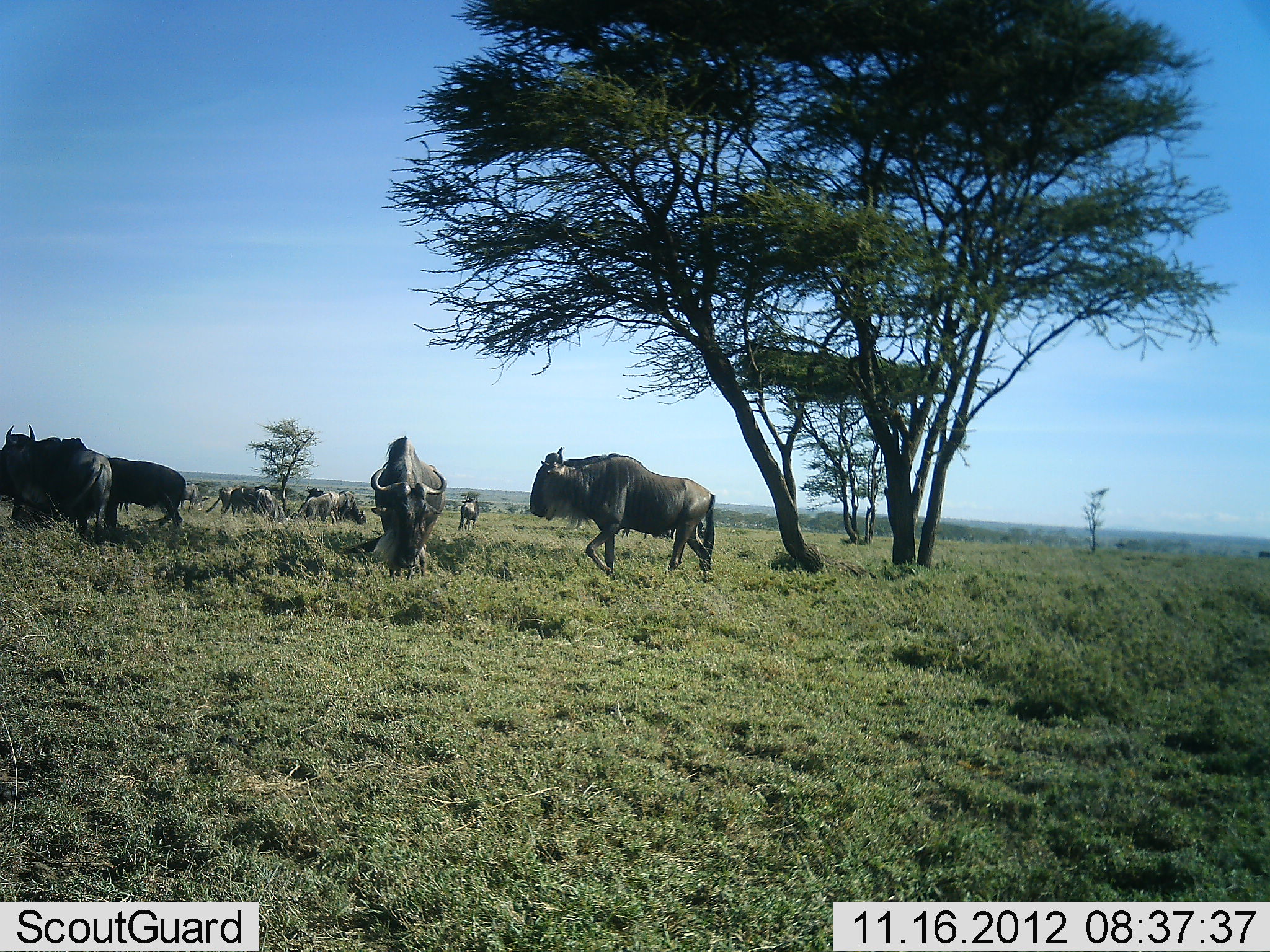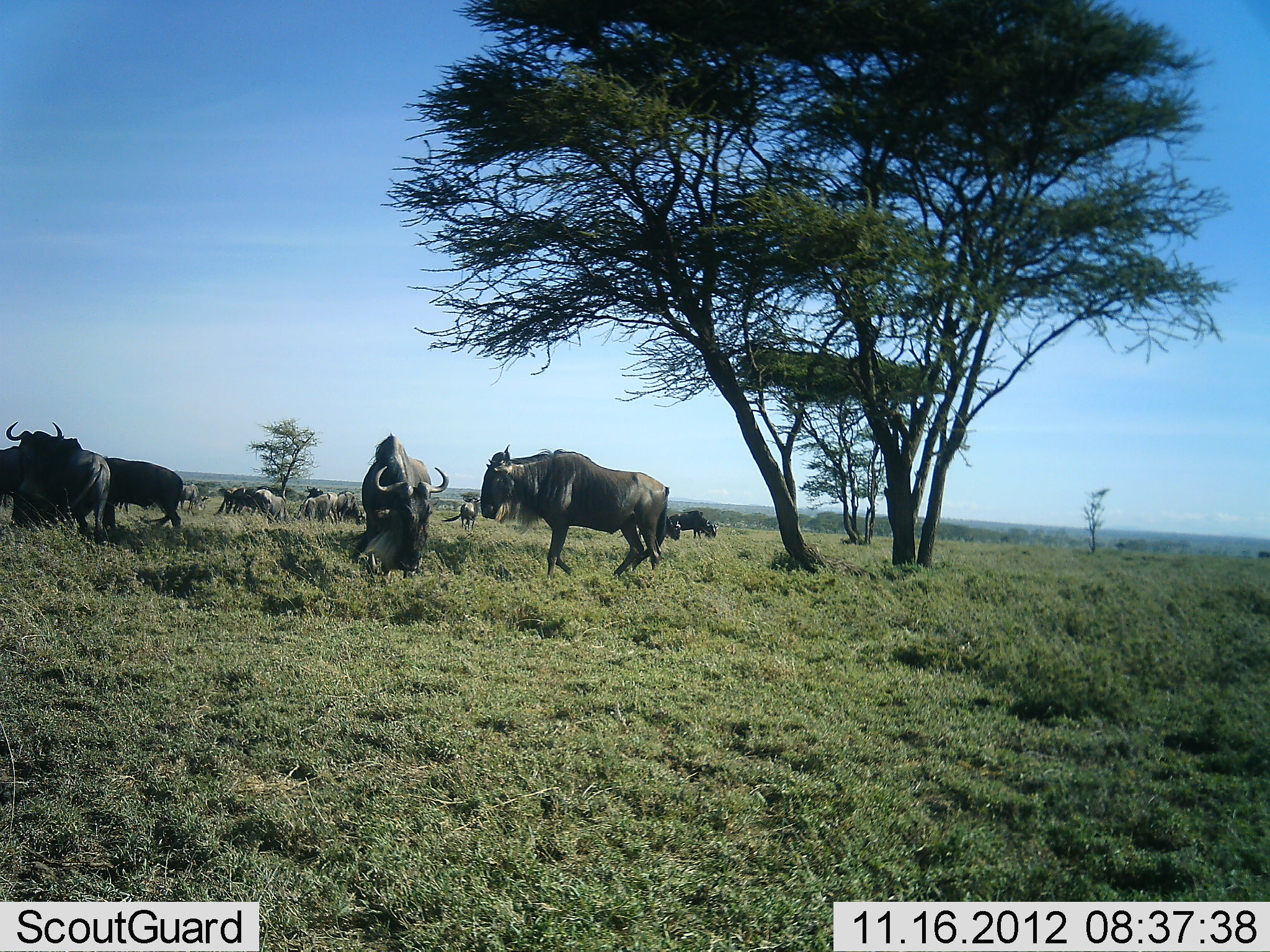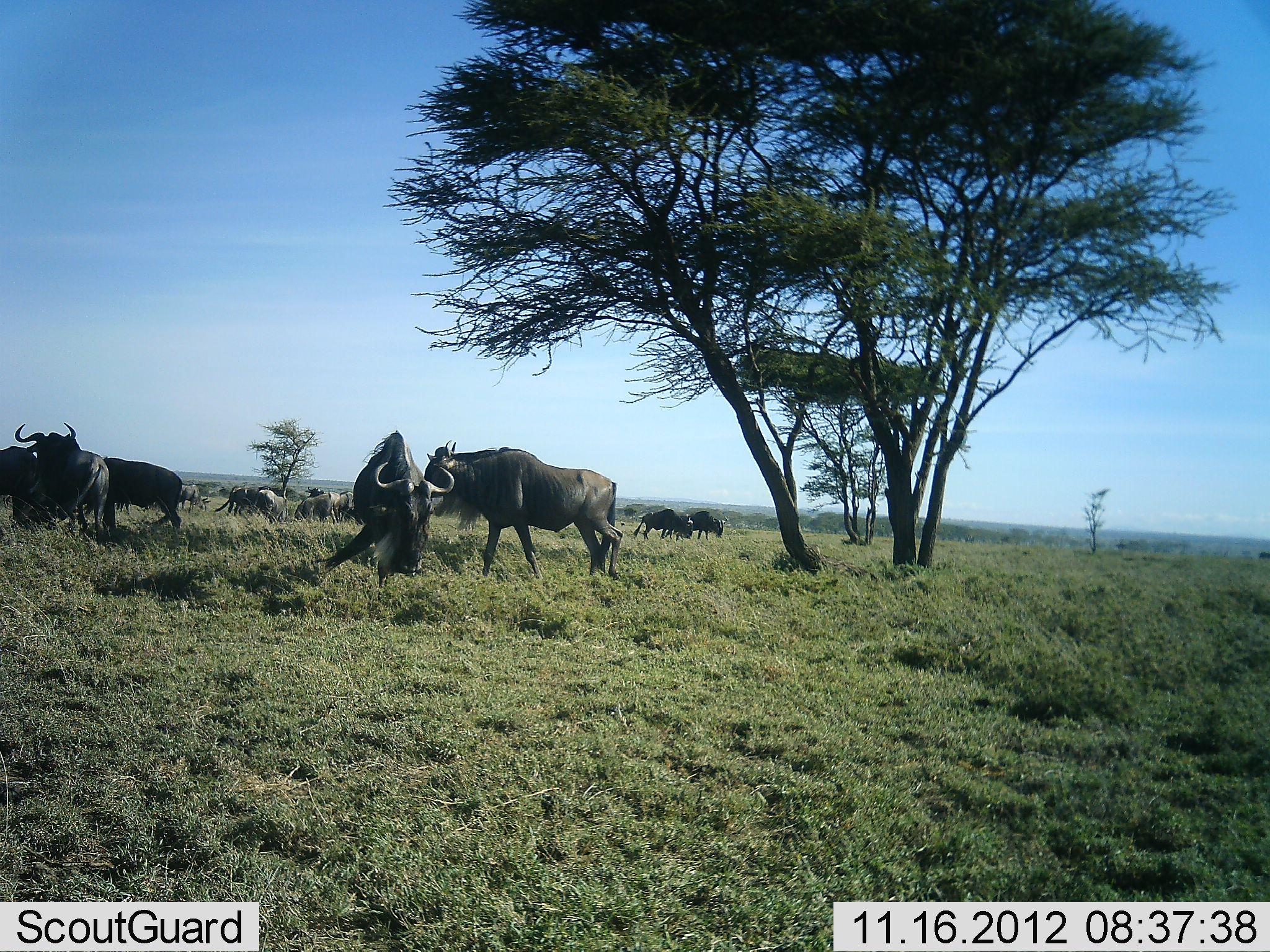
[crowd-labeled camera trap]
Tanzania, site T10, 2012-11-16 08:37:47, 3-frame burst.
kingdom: Animalia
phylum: Chordata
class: Mammalia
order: Artiodactyla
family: Bovidae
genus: Connochaetes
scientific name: Connochaetes taurinus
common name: blue wildebeest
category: wildebeest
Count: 11-50.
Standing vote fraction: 70%.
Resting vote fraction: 10%.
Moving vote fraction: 80%.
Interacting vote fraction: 20%.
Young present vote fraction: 0%.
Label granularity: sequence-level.